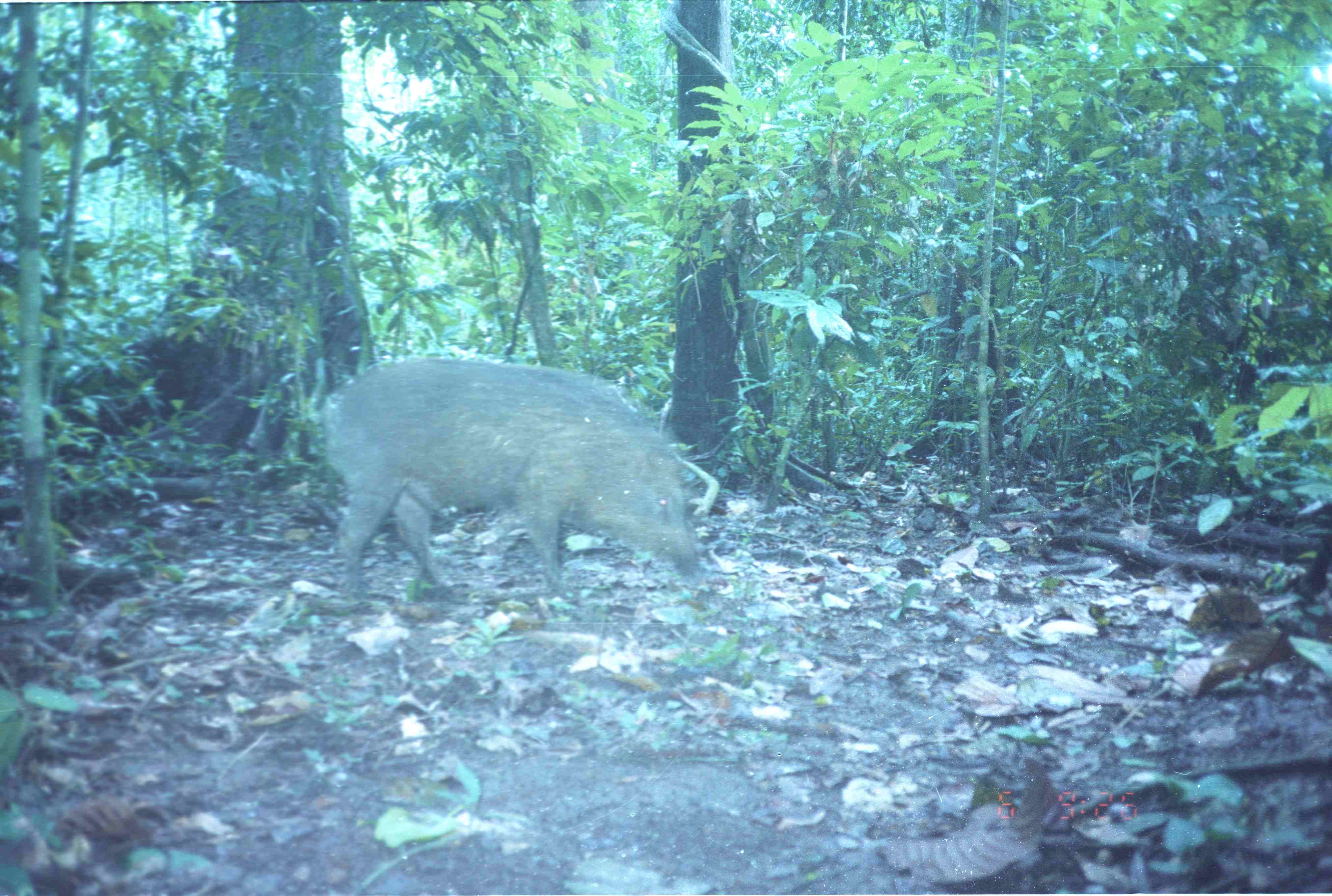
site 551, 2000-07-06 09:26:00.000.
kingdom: Animalia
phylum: Chordata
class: Mammalia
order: Artiodactyla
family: Suidae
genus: Sus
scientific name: Sus scrofa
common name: wild boar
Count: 1.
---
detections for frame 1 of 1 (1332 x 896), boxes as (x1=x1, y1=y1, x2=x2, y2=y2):
sus scrofa: (x1=321, y1=355, x2=699, y2=599)